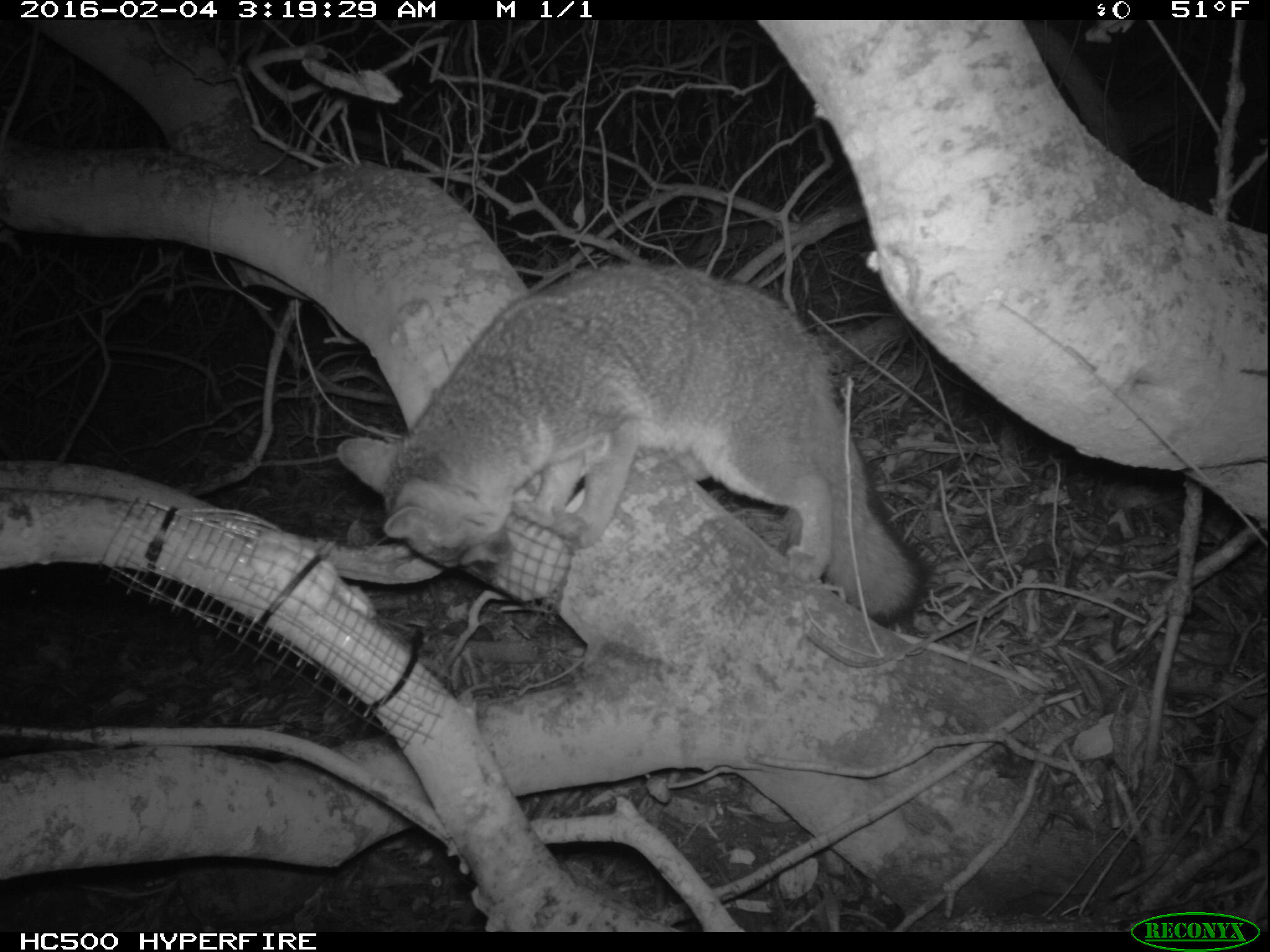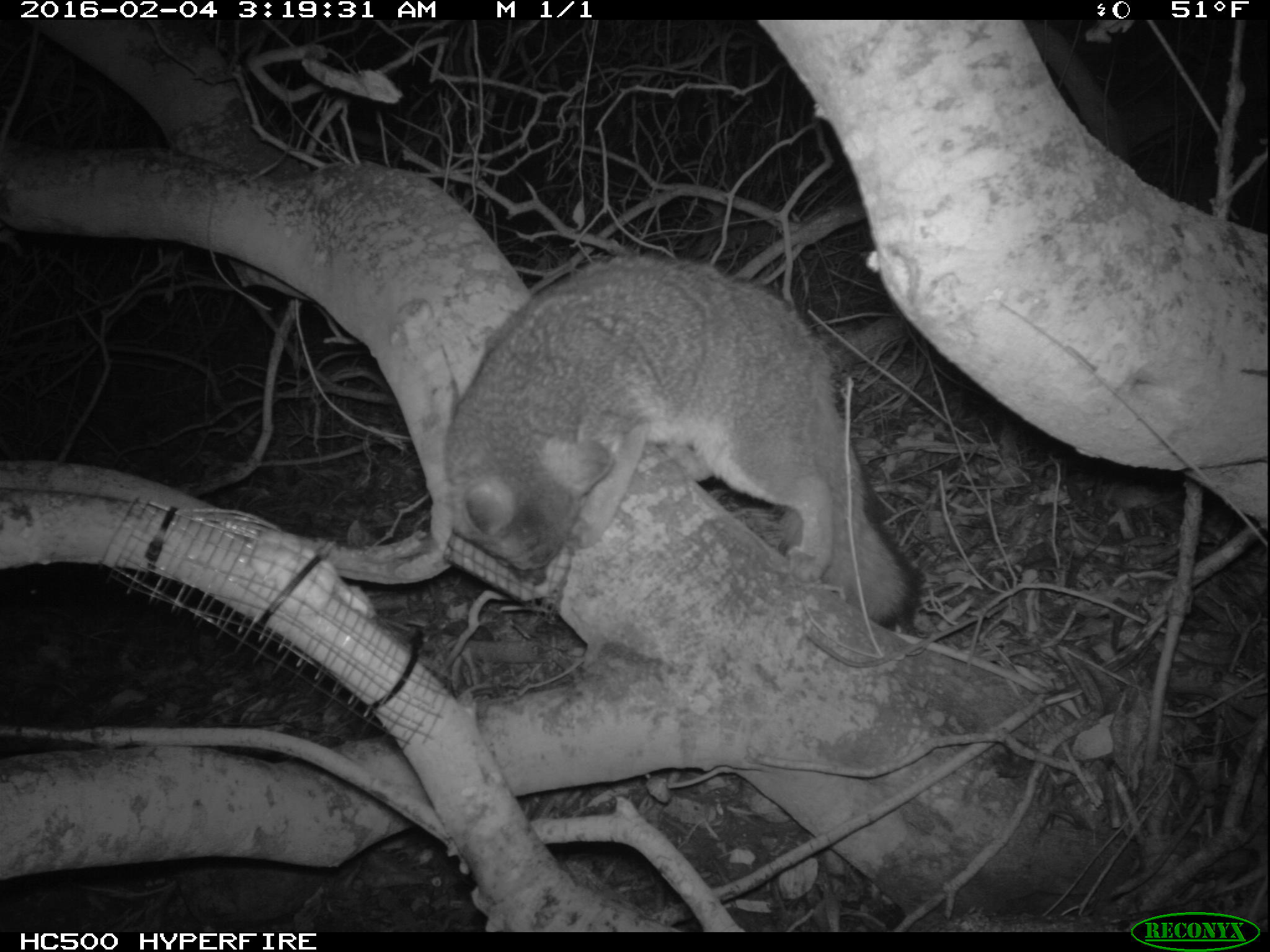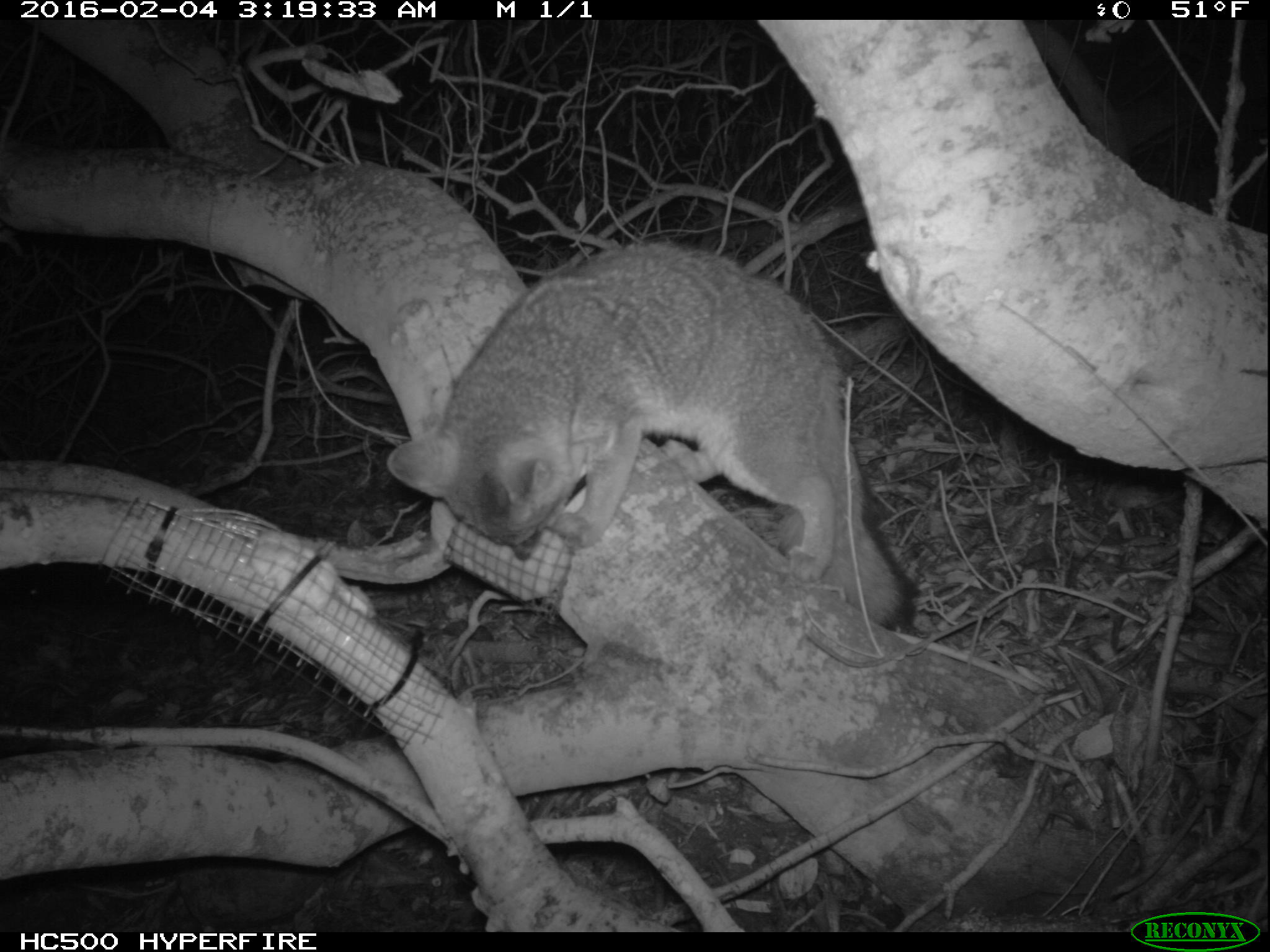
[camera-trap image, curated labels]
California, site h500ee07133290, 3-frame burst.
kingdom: Animalia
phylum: Chordata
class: Mammalia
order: Carnivora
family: Canidae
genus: Urocyon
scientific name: Urocyon littoralis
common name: island fox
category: fox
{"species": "fox (island fox) (Urocyon littoralis)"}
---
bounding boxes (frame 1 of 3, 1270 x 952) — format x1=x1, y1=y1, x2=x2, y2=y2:
fox: x1=334, y1=265, x2=928, y2=628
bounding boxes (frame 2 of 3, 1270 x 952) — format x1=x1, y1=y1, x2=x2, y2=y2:
fox: x1=443, y1=253, x2=923, y2=628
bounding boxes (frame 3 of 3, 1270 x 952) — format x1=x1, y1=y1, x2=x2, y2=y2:
fox: x1=386, y1=239, x2=915, y2=632